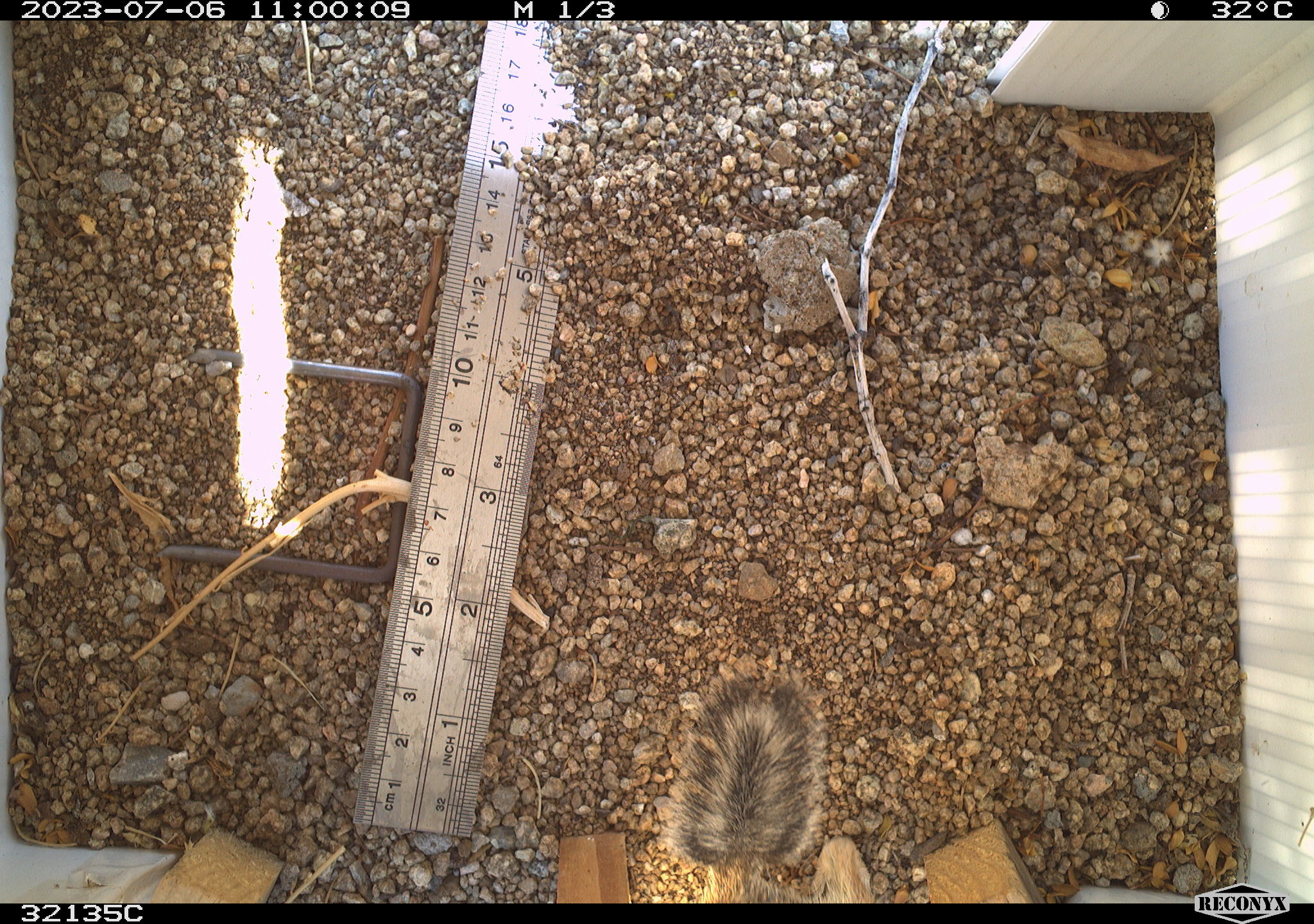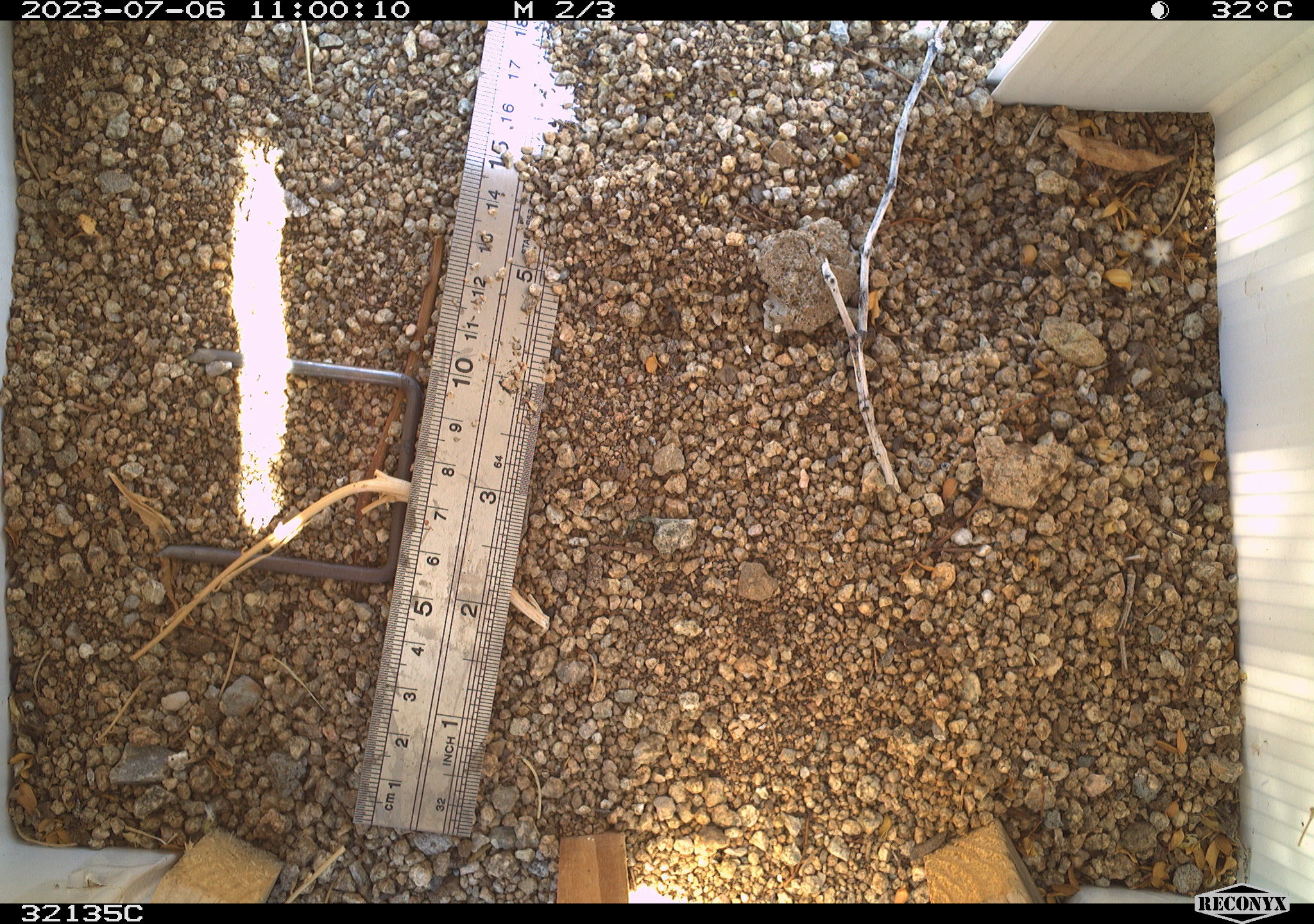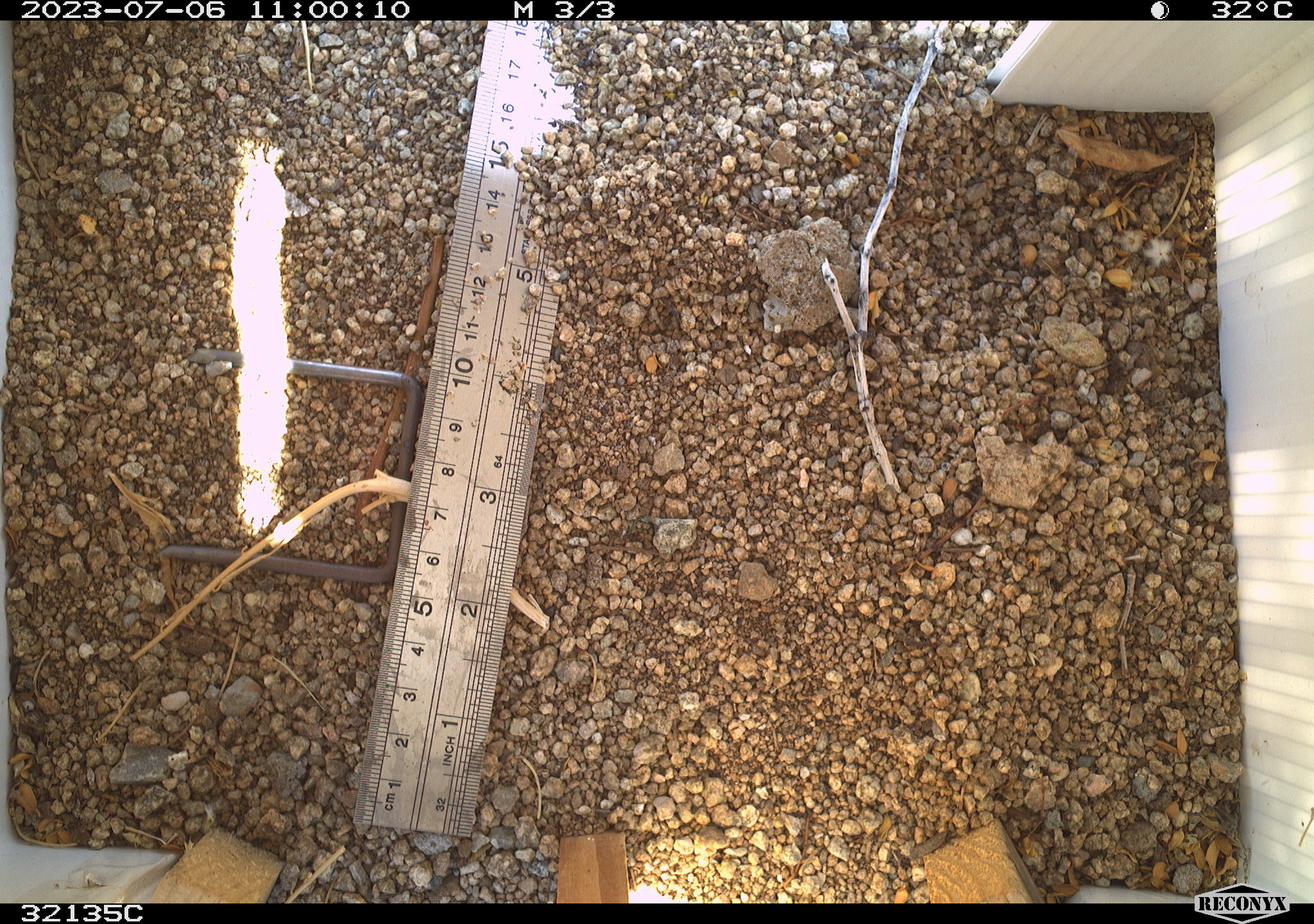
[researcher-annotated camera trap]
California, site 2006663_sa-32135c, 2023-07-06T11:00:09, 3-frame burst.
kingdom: Animalia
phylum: Chordata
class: Mammalia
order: Rodentia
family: Sciuridae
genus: Ammospermophilus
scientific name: Ammospermophilus leucurus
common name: white-tailed antelope squirrel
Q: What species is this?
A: White-tailed antelope squirrel (Ammospermophilus leucurus).